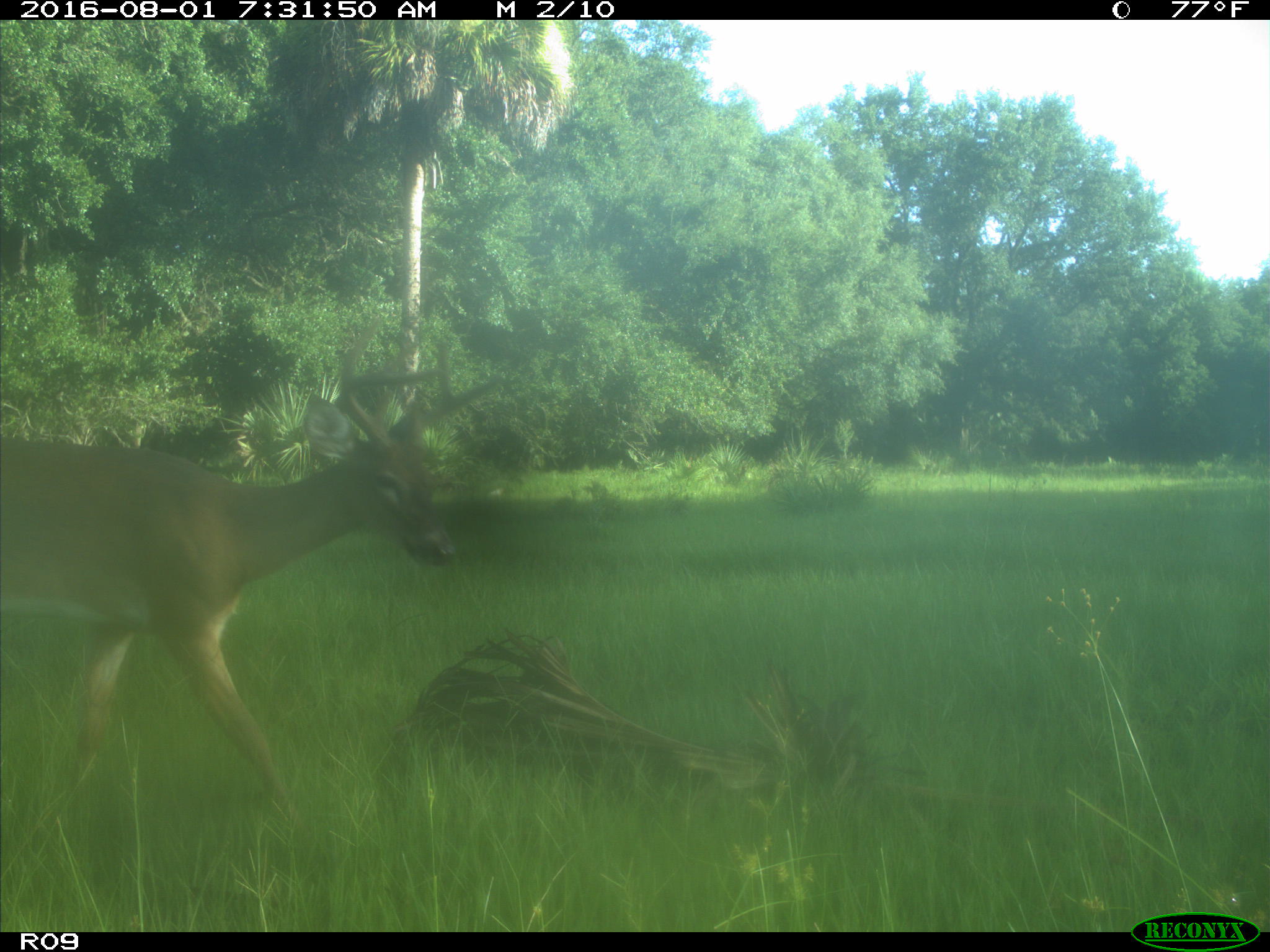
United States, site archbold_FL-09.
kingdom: Animalia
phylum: Chordata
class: Mammalia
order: Artiodactyla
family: Cervidae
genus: Odocoileus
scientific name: Odocoileus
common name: deer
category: unidentified deer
Unidentified deer (deer) (Odocoileus).